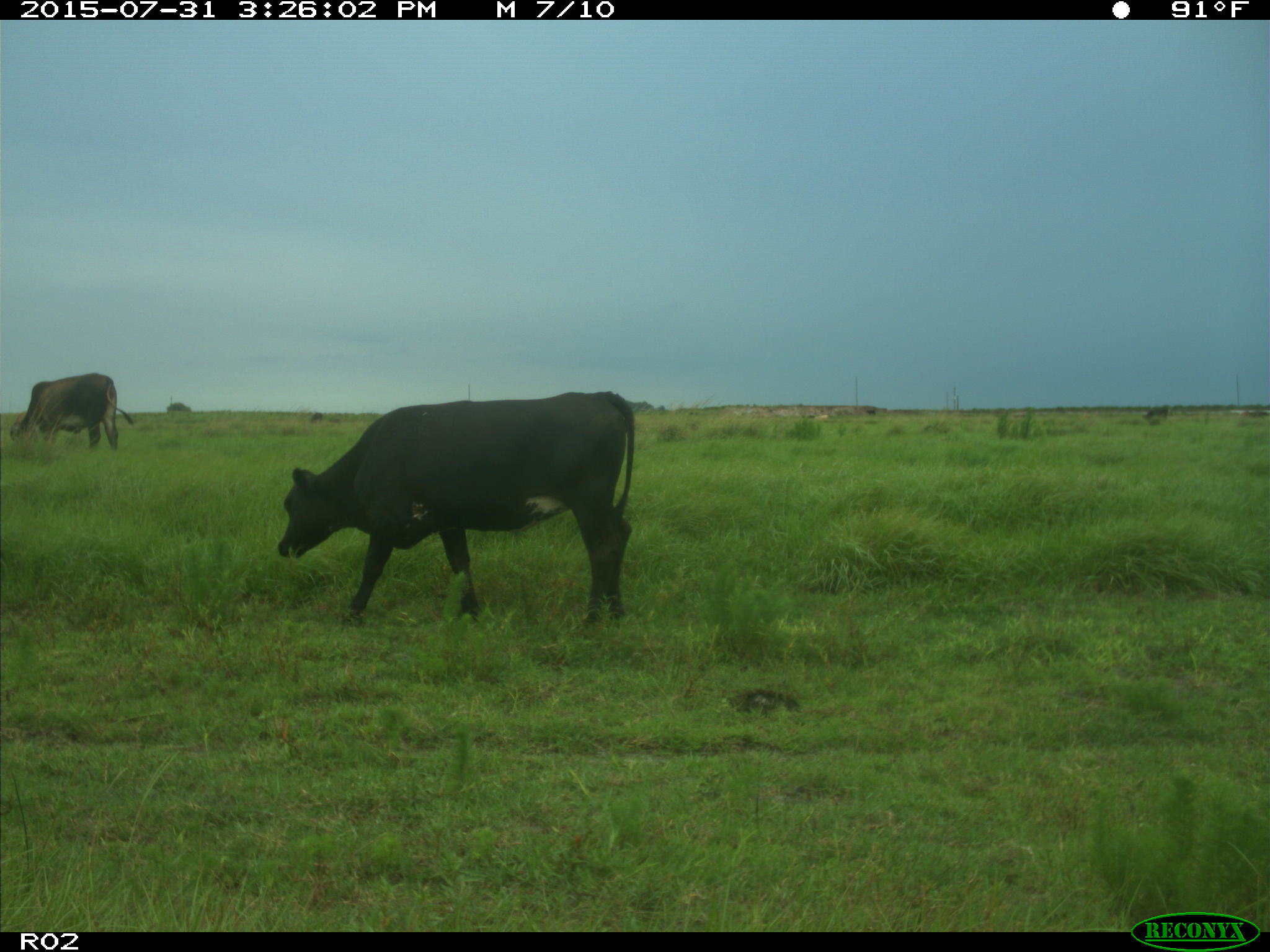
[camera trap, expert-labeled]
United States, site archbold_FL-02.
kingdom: Animalia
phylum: Chordata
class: Mammalia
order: Artiodactyla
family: Bovidae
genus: Bos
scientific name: Bos taurus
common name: domestic cow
Bos taurus (domestic cow).